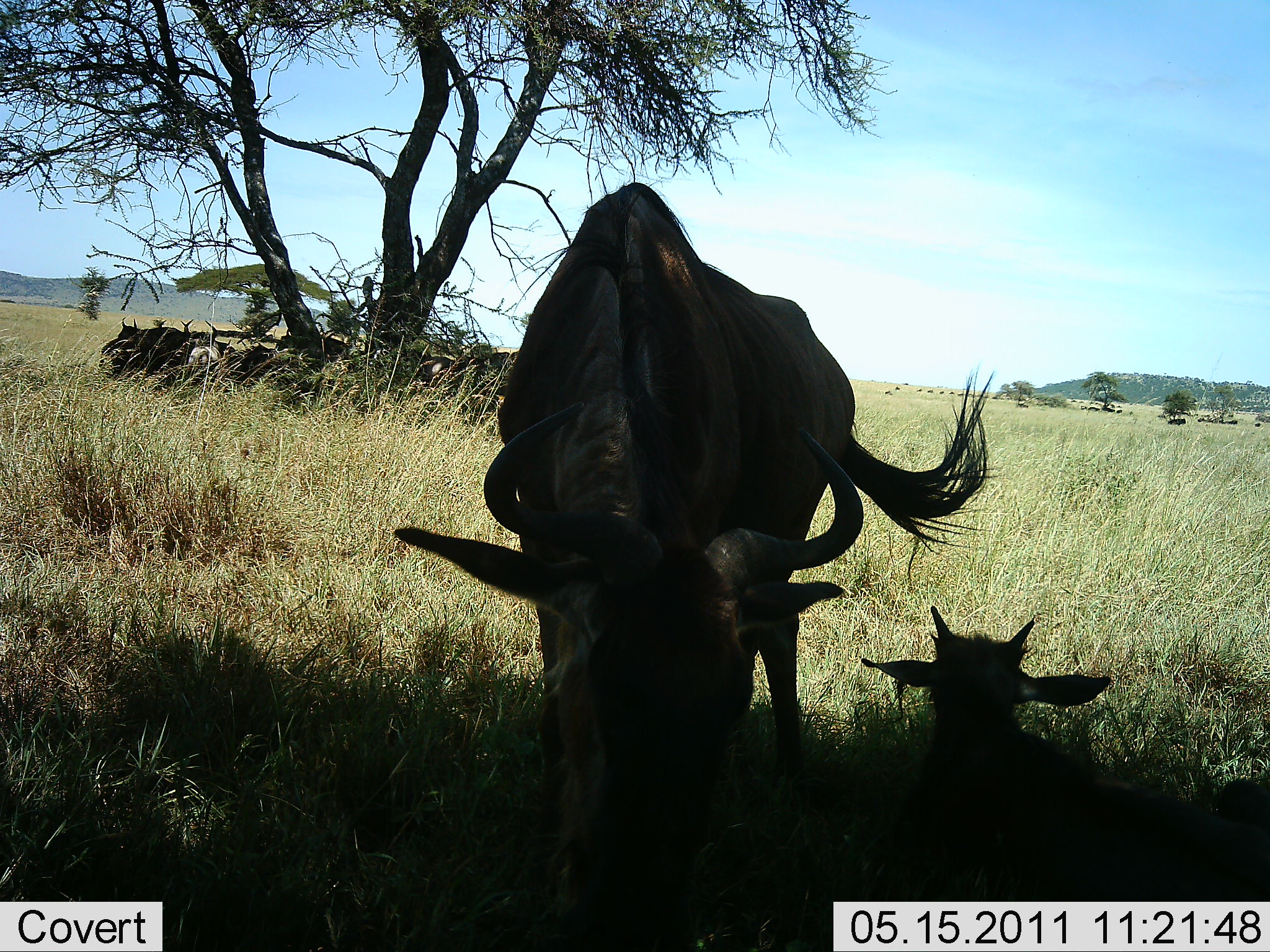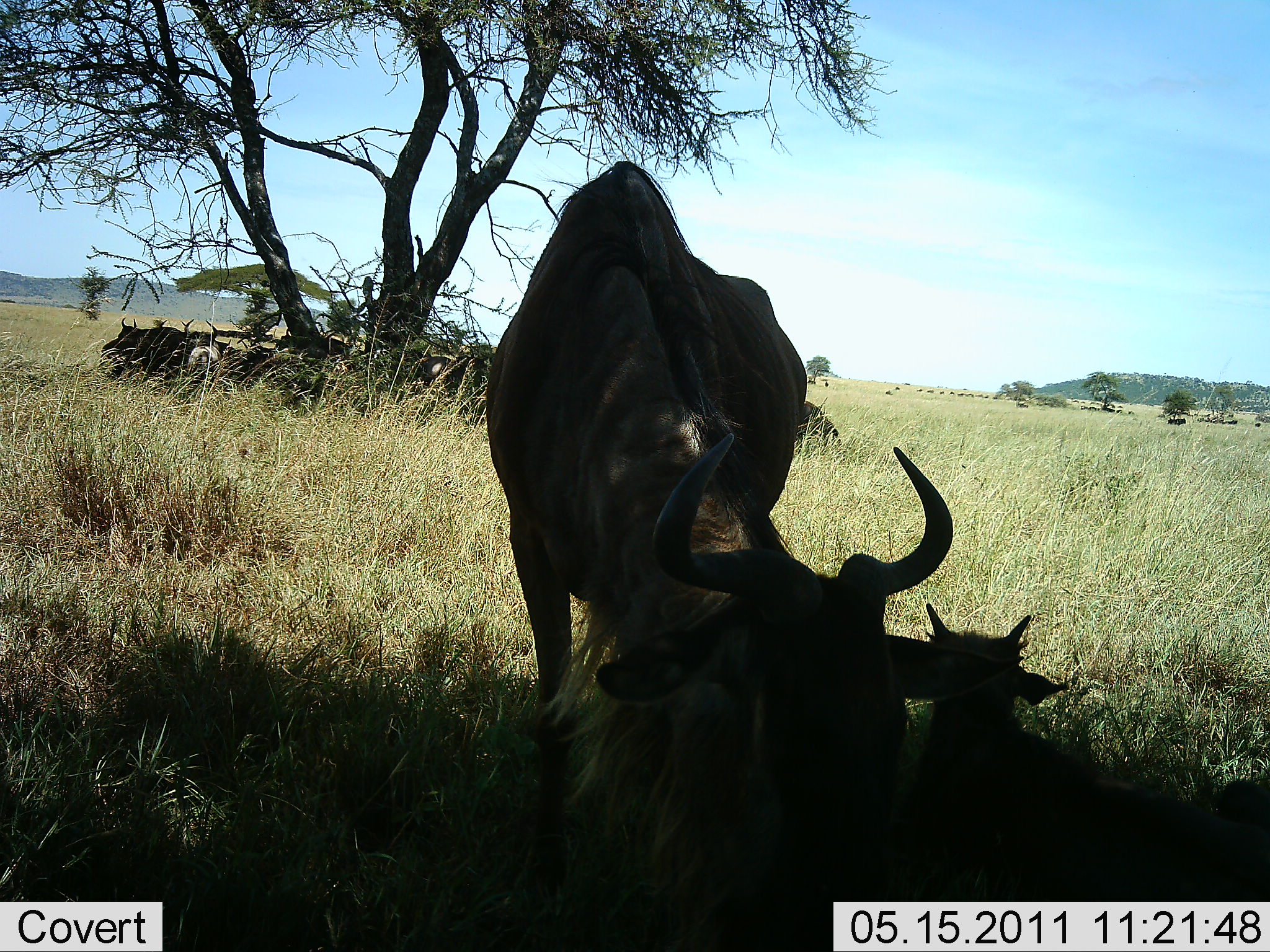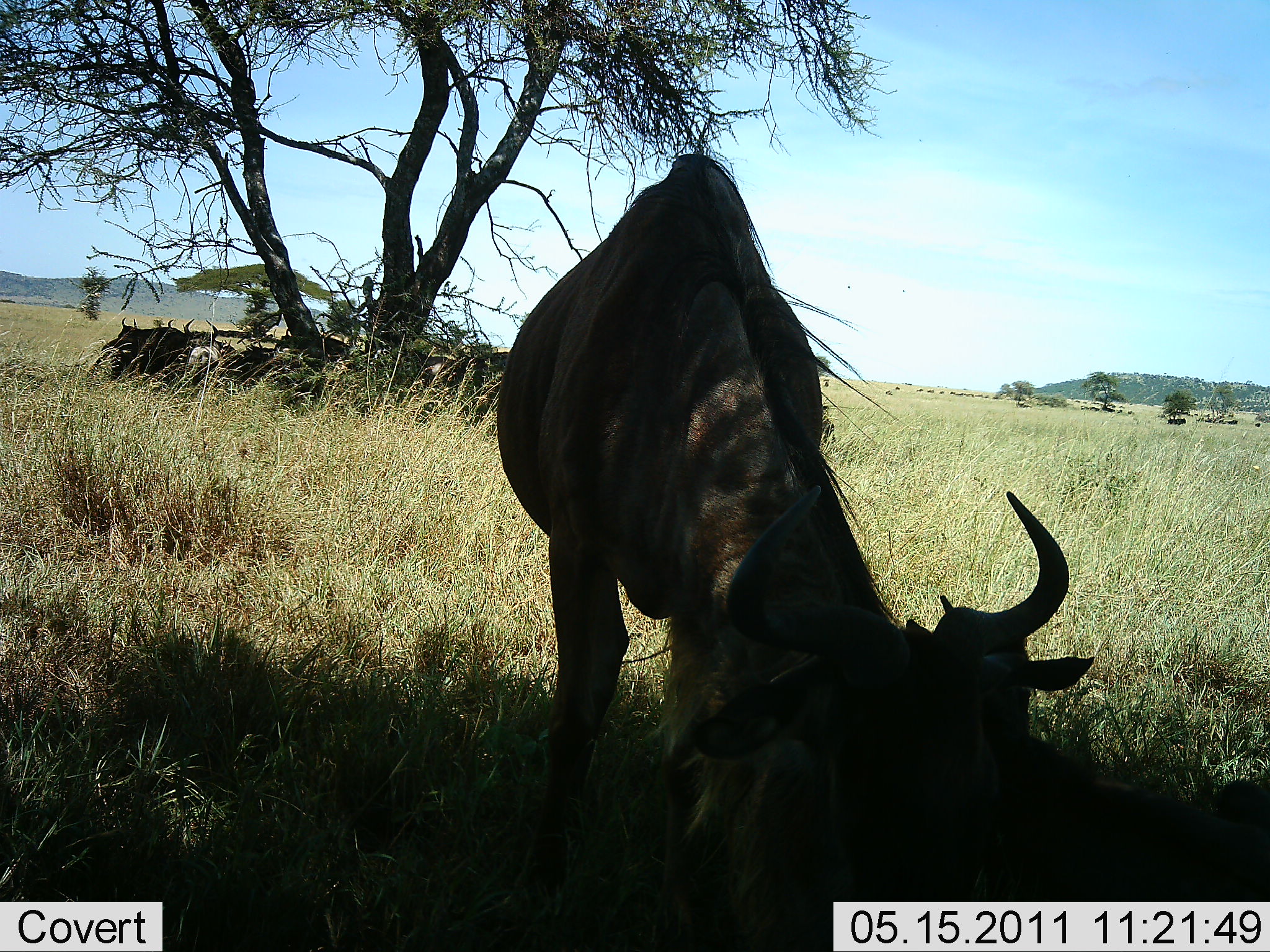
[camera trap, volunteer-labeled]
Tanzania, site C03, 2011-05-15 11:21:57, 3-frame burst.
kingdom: Animalia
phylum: Chordata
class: Mammalia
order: Artiodactyla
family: Bovidae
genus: Connochaetes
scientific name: Connochaetes taurinus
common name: blue wildebeest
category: wildebeest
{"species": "wildebeest (blue wildebeest) (Connochaetes taurinus)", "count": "4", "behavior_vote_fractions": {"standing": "62%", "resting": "77%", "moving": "15%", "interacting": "15%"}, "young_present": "85%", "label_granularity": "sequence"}